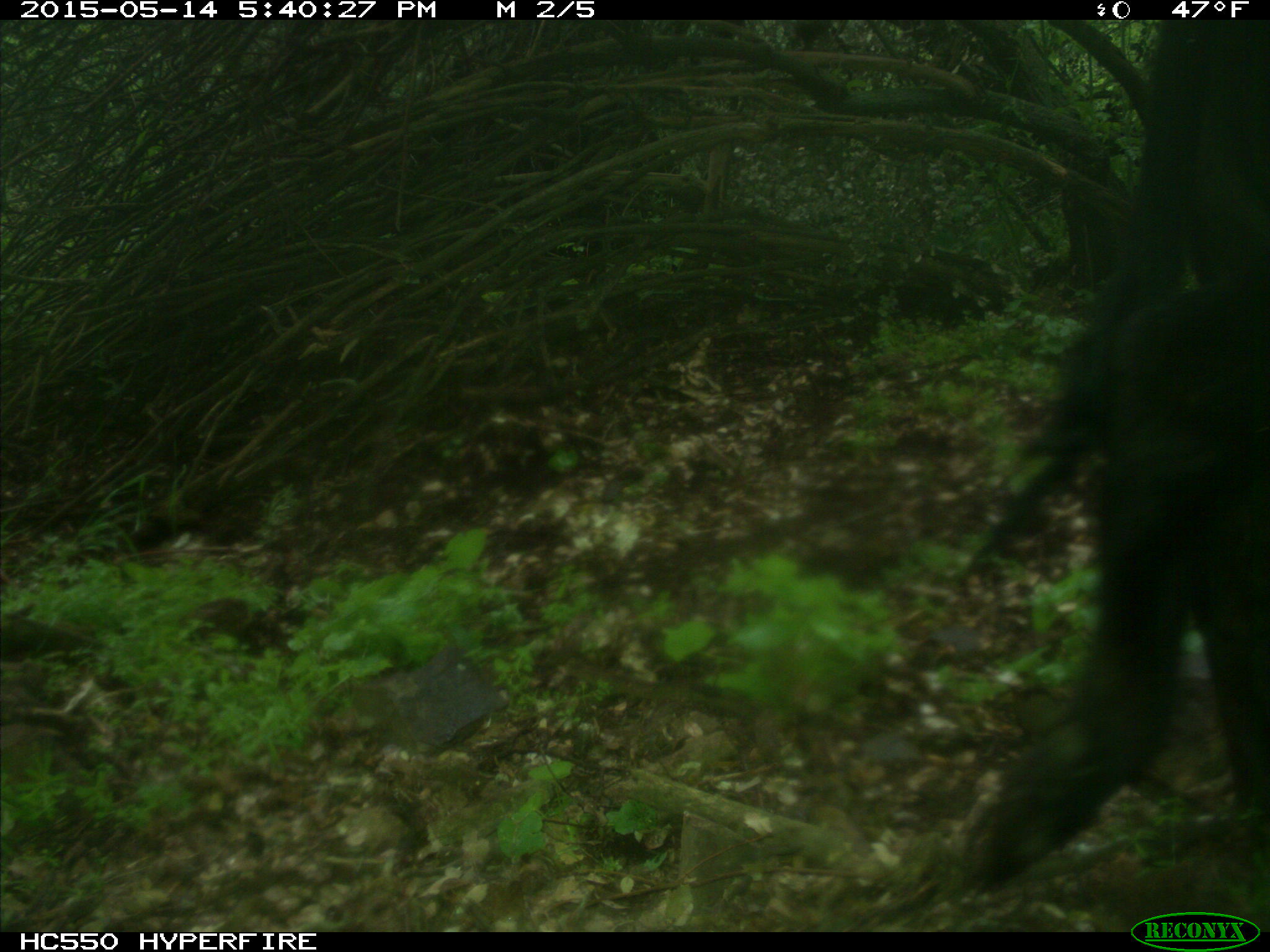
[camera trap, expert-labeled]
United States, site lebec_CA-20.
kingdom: Animalia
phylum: Chordata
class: Mammalia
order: Artiodactyla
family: Bovidae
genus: Bos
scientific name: Bos taurus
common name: domestic cow